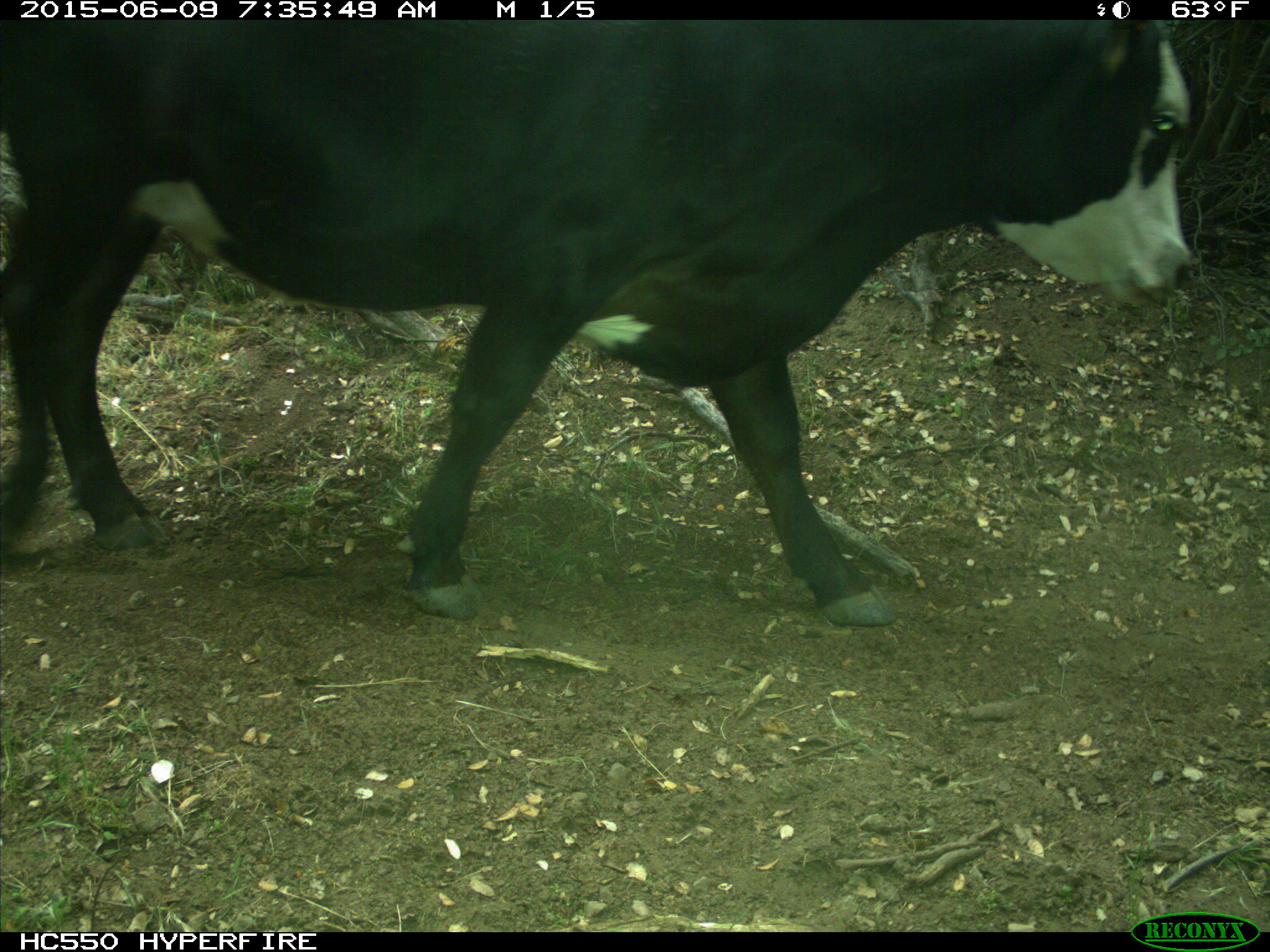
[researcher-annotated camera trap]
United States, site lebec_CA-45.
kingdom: Animalia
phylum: Chordata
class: Mammalia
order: Artiodactyla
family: Bovidae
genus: Bos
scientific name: Bos taurus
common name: domestic cow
Bos taurus (domestic cow).